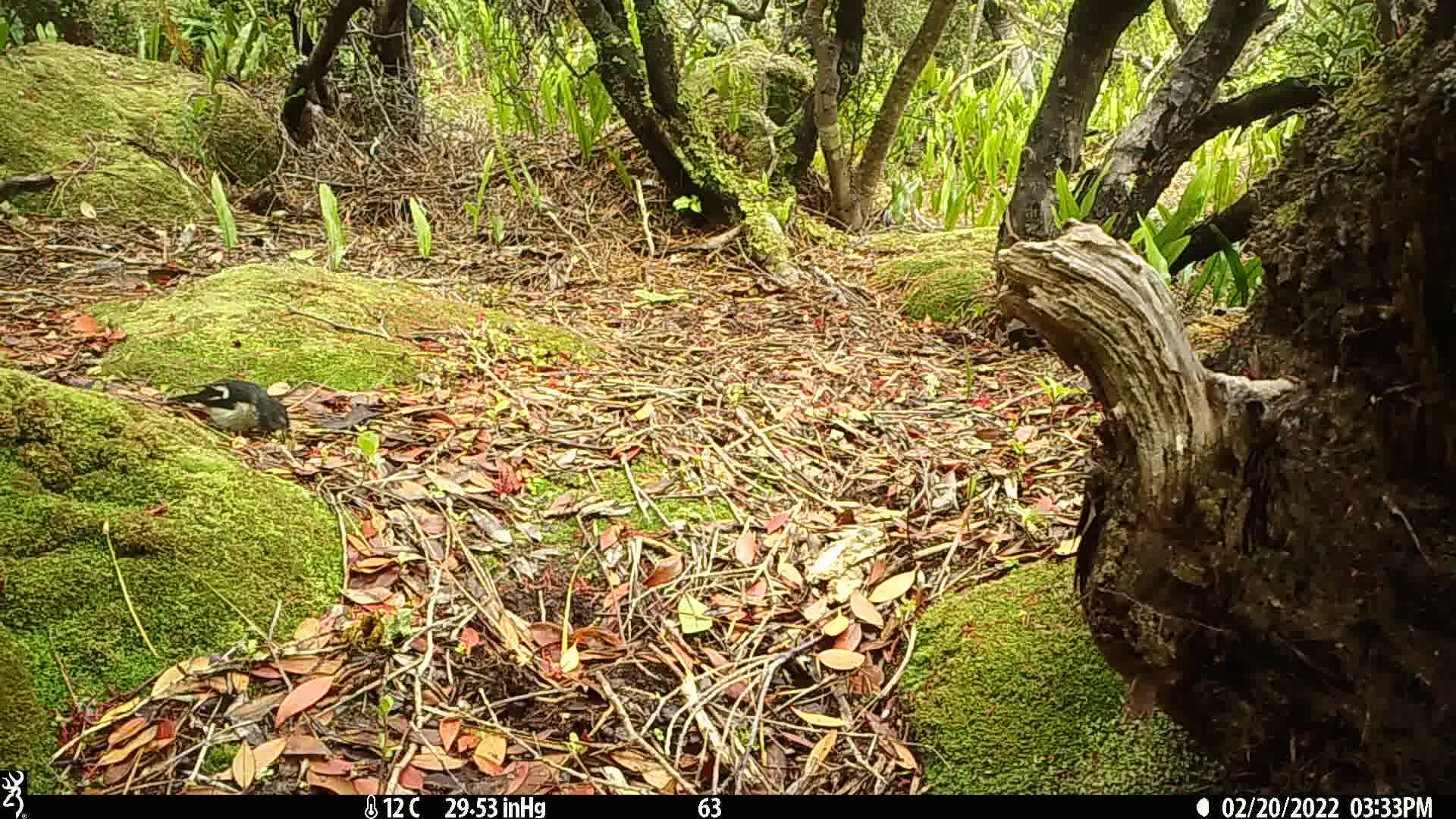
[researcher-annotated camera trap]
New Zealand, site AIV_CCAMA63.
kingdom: Animalia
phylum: Chordata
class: Aves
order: Passeriformes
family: Petroicidae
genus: Petroica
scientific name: Petroica macrocephala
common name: tomtit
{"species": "tomtit (Petroica macrocephala)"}